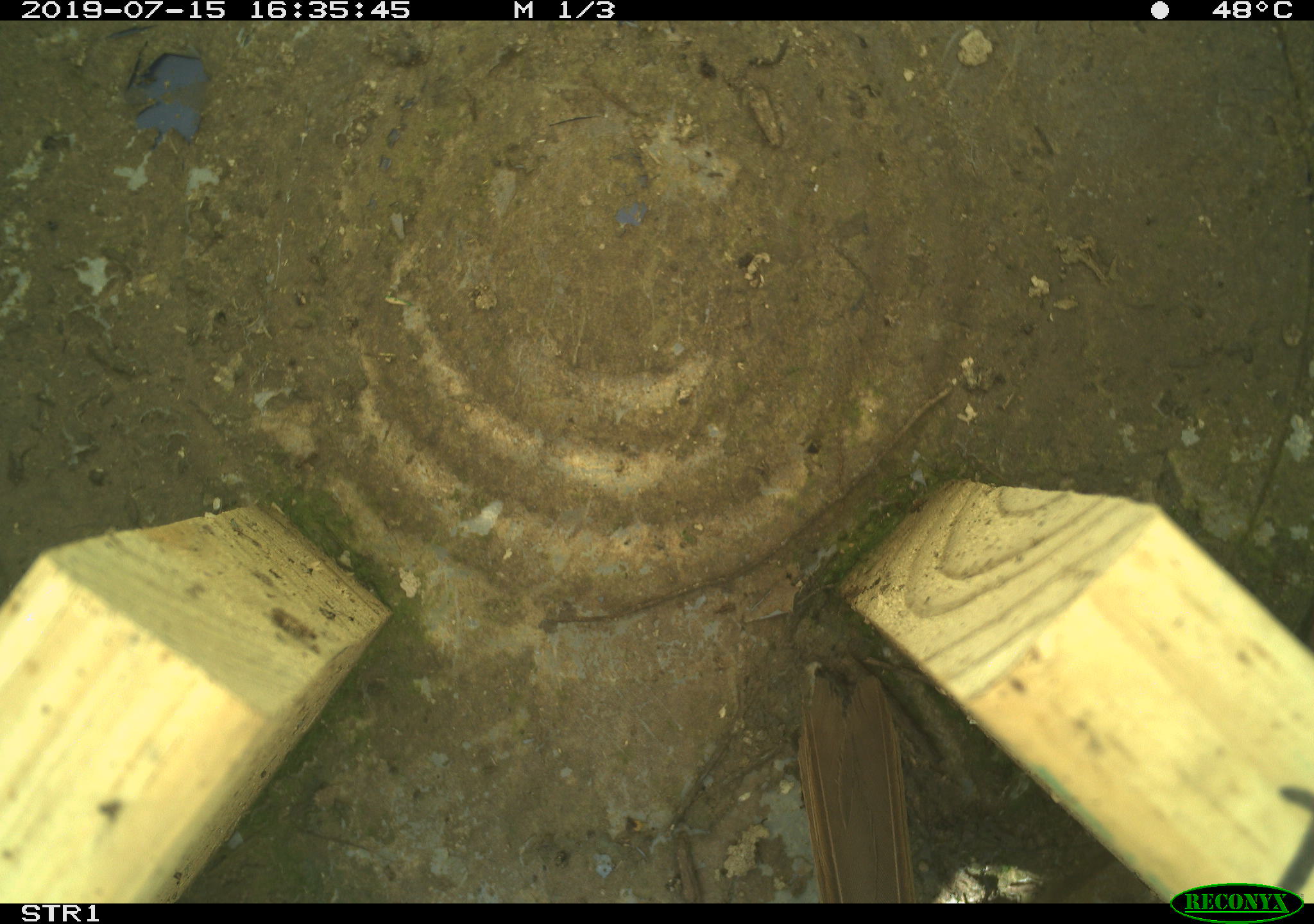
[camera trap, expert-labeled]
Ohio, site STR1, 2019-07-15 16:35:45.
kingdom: Animalia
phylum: Chordata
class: Aves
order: Passeriformes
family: Passerellidae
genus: Melospiza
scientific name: Melospiza melodia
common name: song sparrow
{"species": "song sparrow (Melospiza melodia)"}